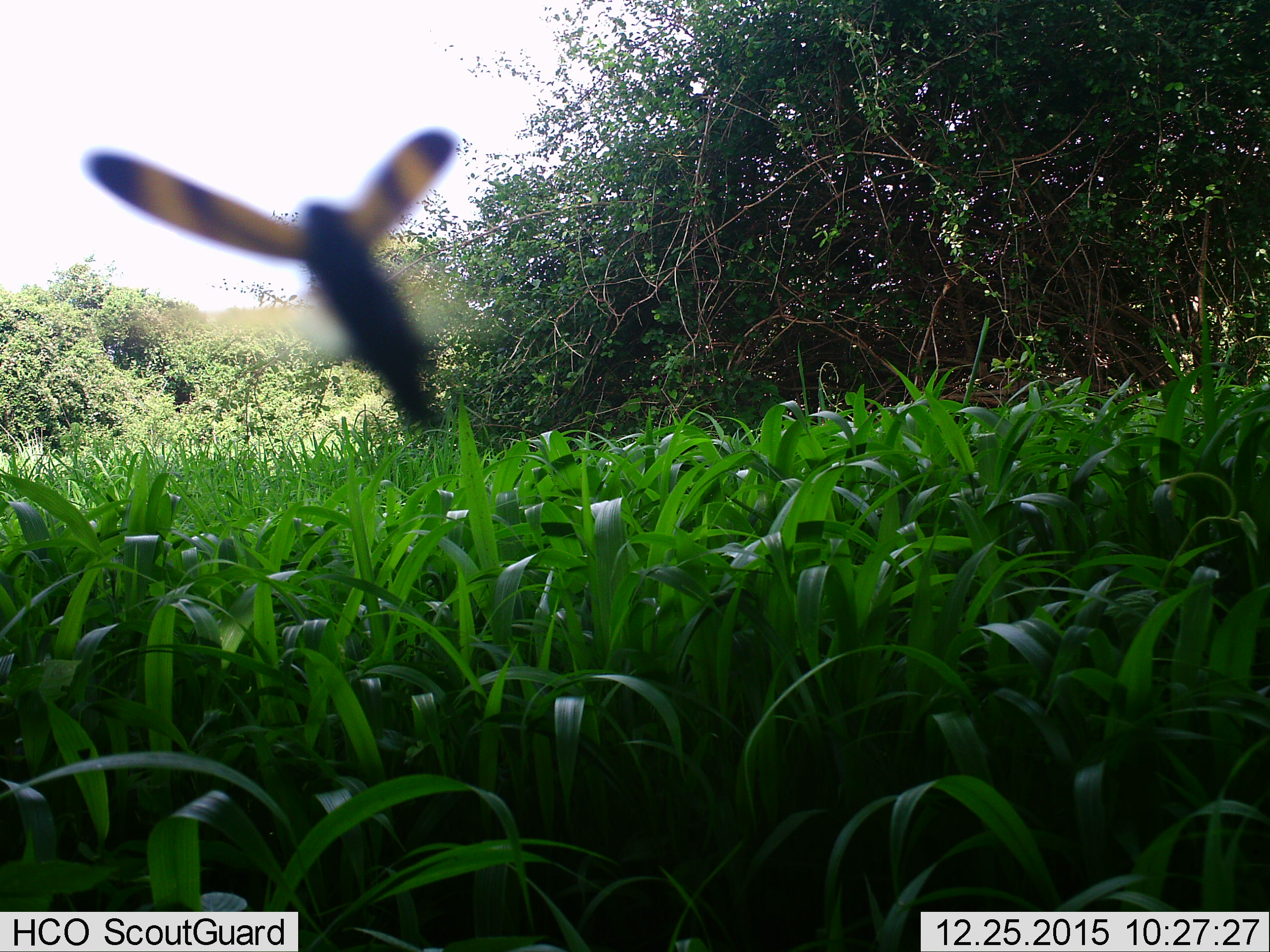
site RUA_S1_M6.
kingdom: Animalia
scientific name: Animalia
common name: insect or spider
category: insectspider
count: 1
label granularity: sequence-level